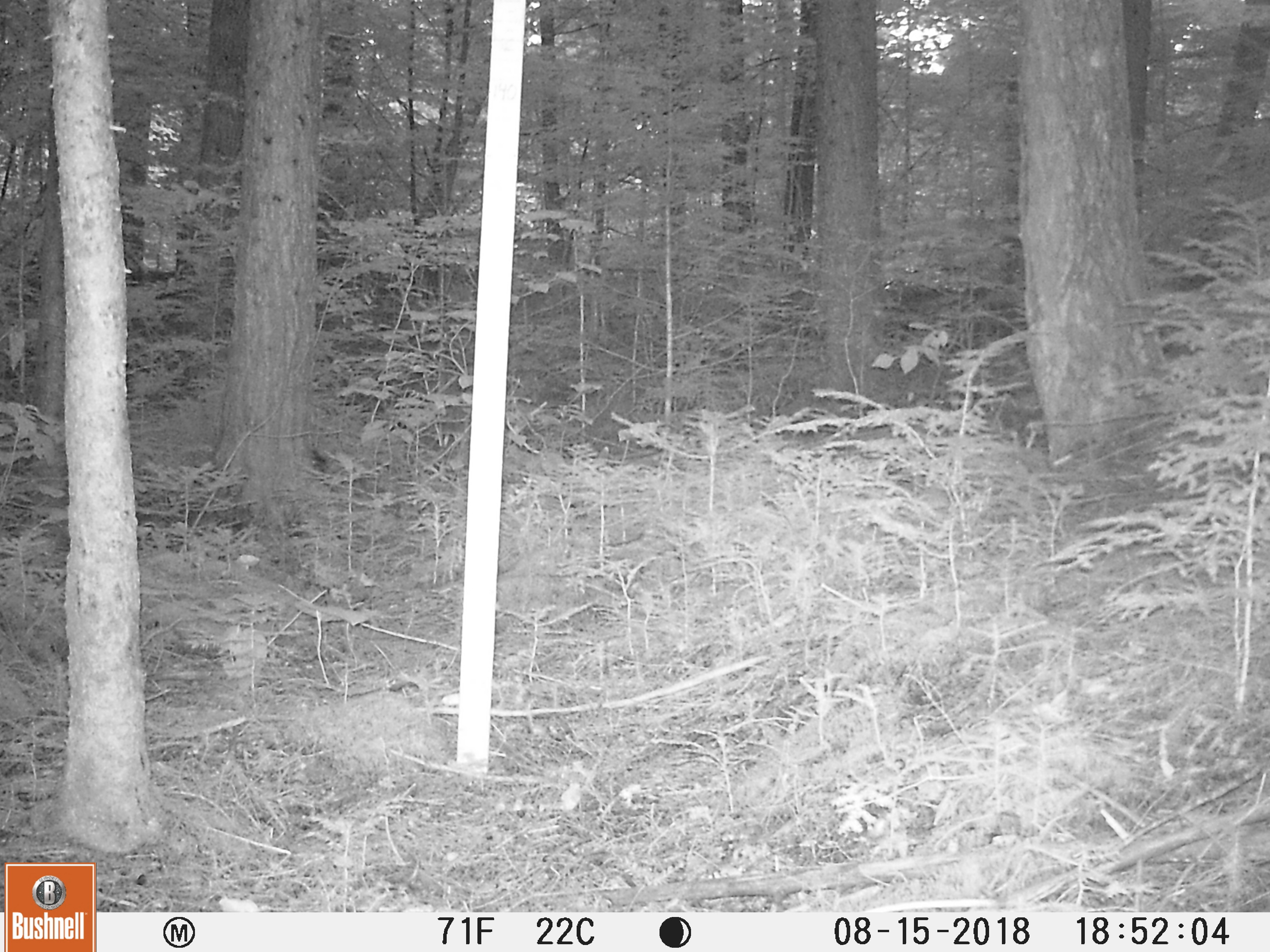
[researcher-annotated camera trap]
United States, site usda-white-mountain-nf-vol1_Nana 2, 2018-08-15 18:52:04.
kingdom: Animalia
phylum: Chordata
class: Mammalia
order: Carnivora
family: Ursidae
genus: Ursus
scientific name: Ursus americanus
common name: black bear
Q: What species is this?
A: Black bear (Ursus americanus).